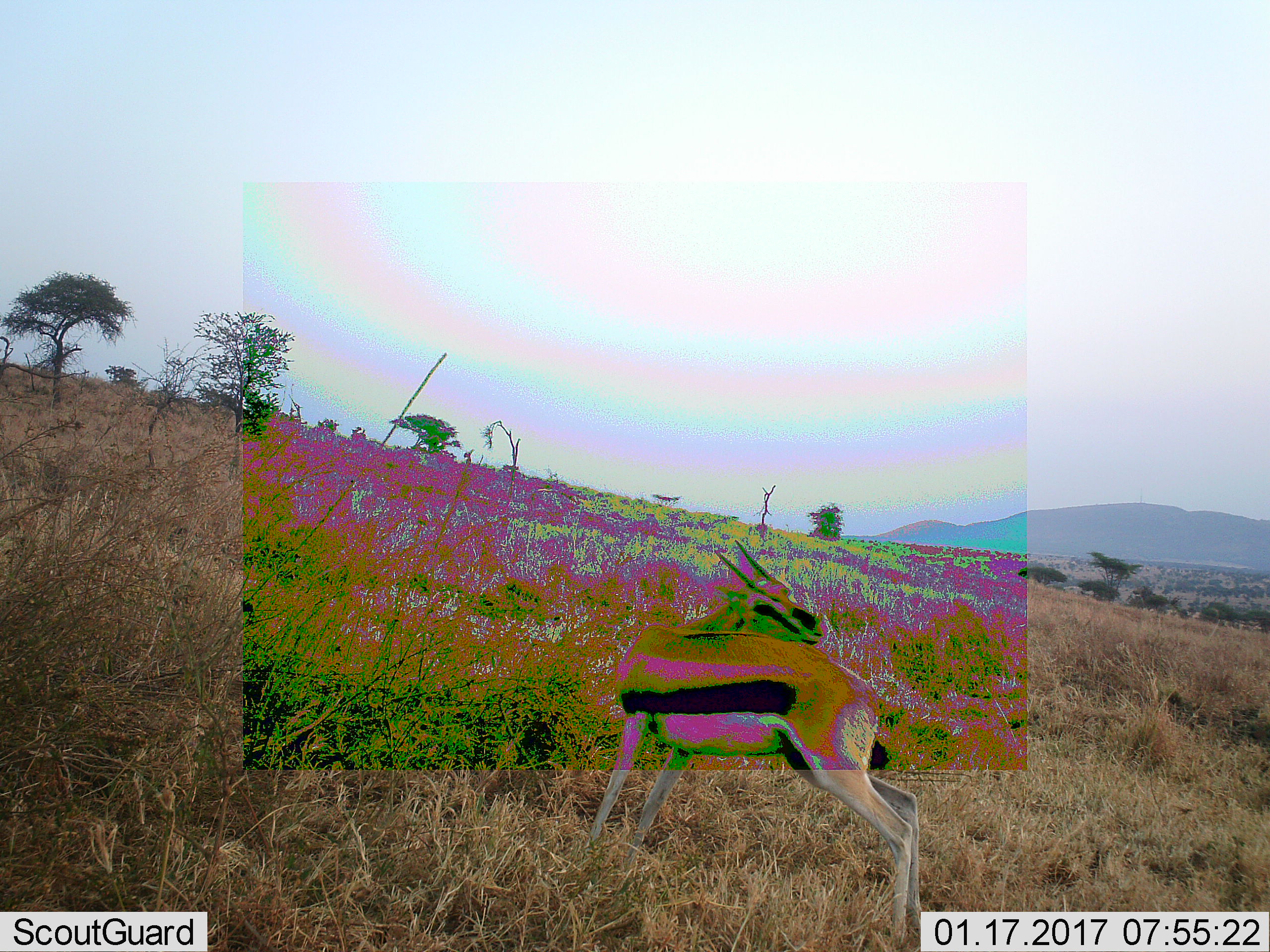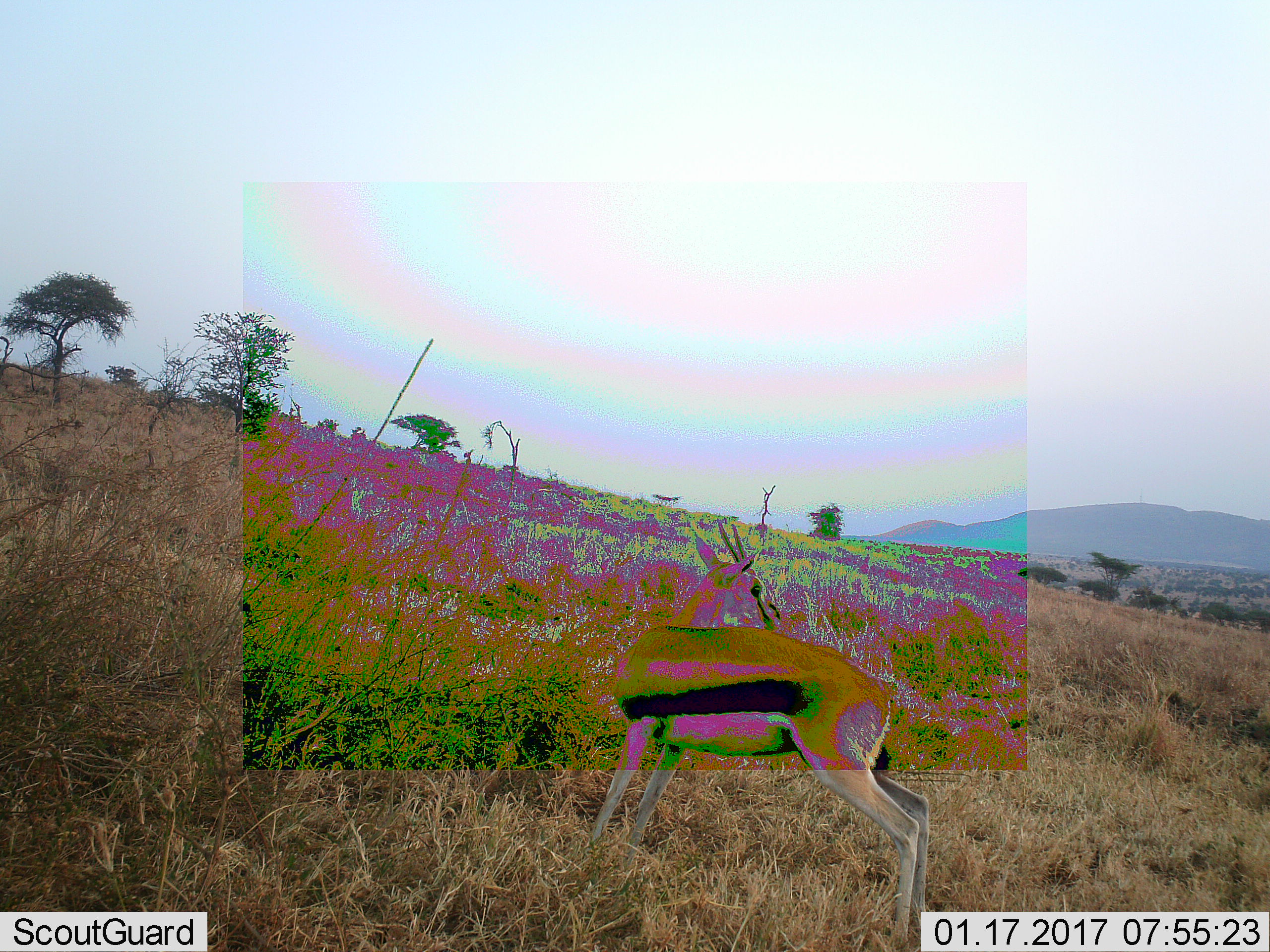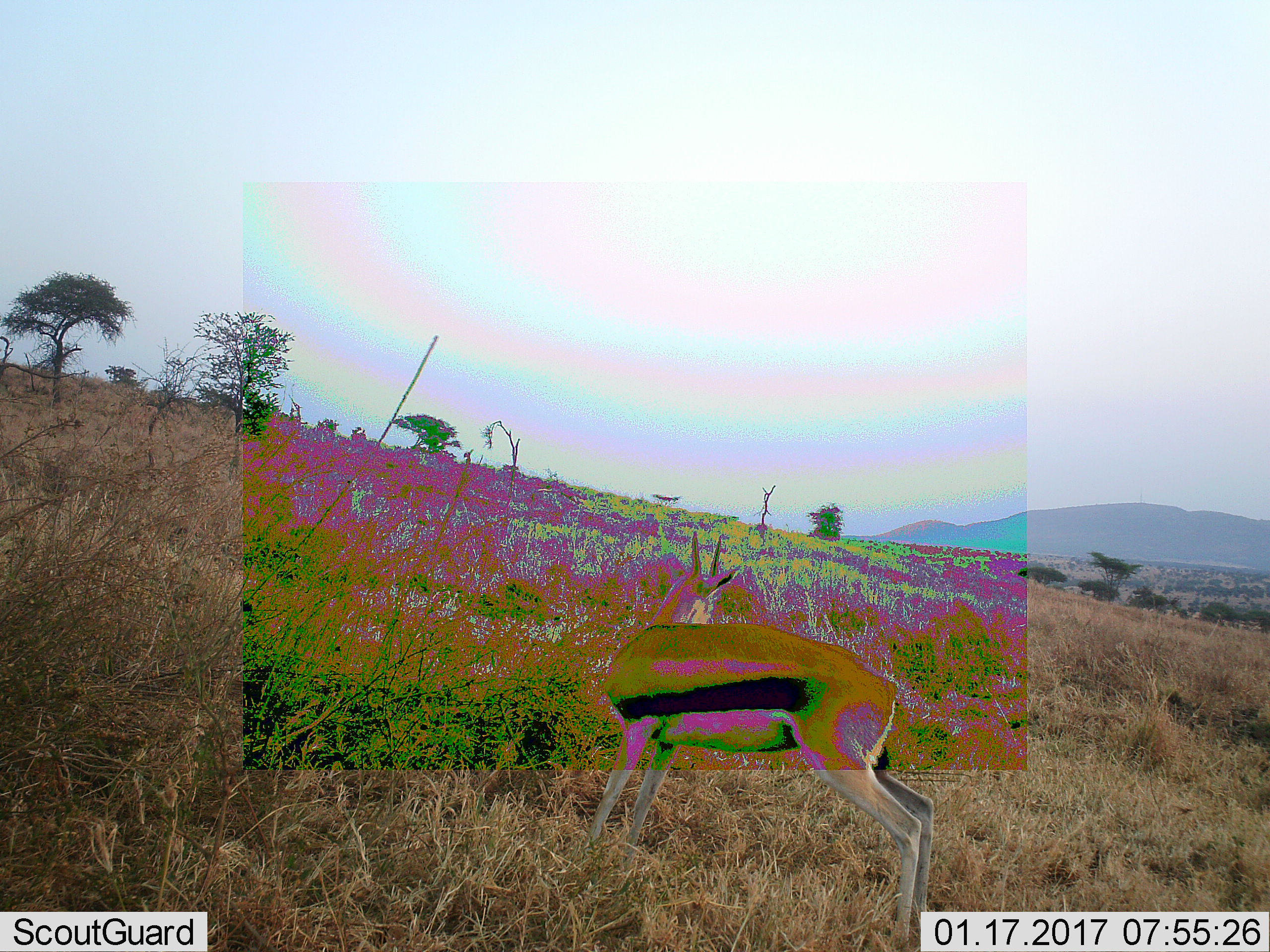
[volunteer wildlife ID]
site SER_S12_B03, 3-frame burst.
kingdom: Animalia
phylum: Chordata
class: Mammalia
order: Artiodactyla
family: Bovidae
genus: Eudorcas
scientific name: Eudorcas thomsonii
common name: thomson's gazelle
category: gazellethomsons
Gazellethomsons (thomson's gazelle) (Eudorcas thomsonii), count 1. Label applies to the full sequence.